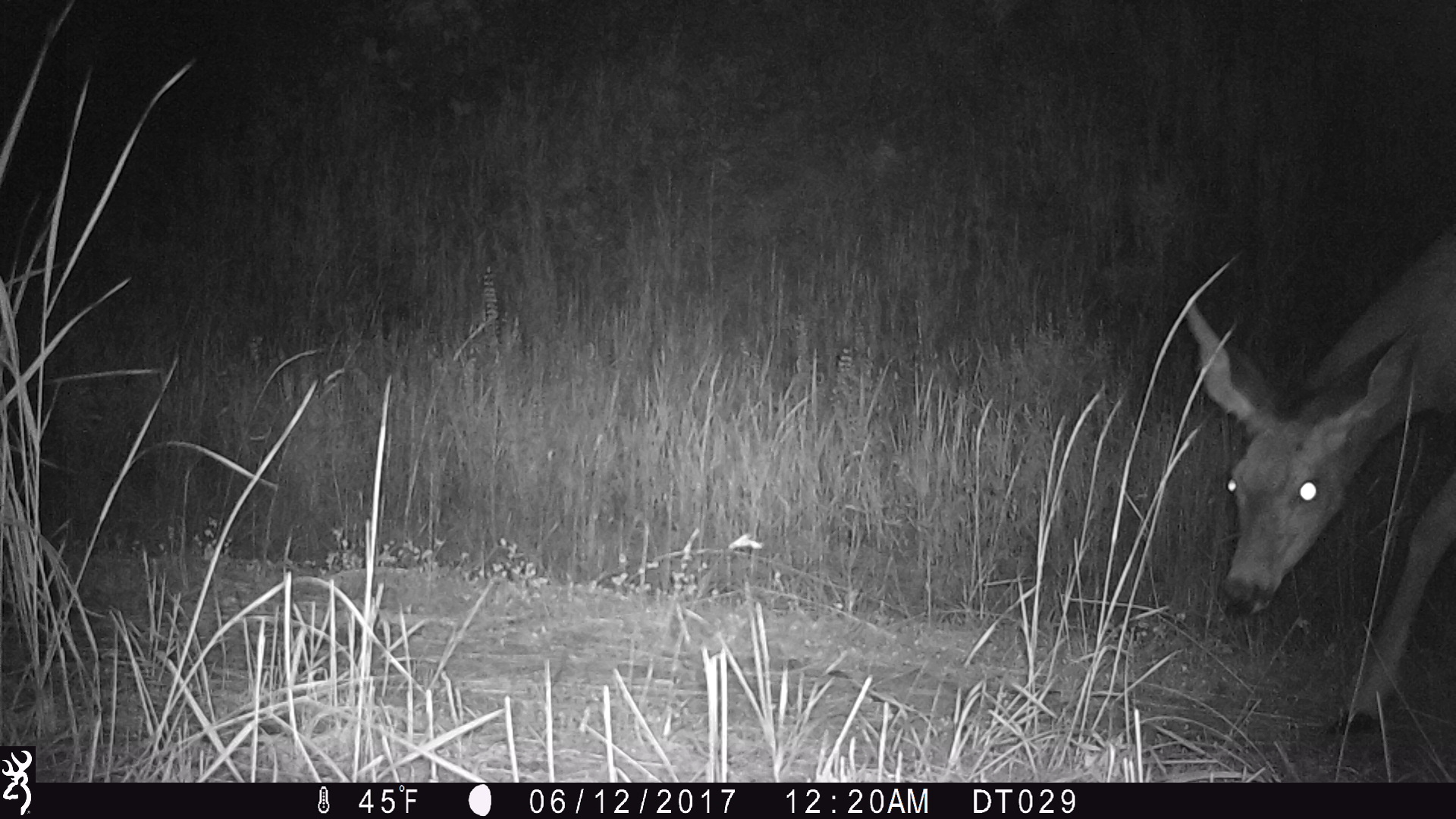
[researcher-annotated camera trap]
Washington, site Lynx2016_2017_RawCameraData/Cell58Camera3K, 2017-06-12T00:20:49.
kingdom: Animalia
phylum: Chordata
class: Mammalia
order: Artiodactyla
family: Cervidae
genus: Odocoileus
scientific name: Odocoileus hemionus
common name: mule deer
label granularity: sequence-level